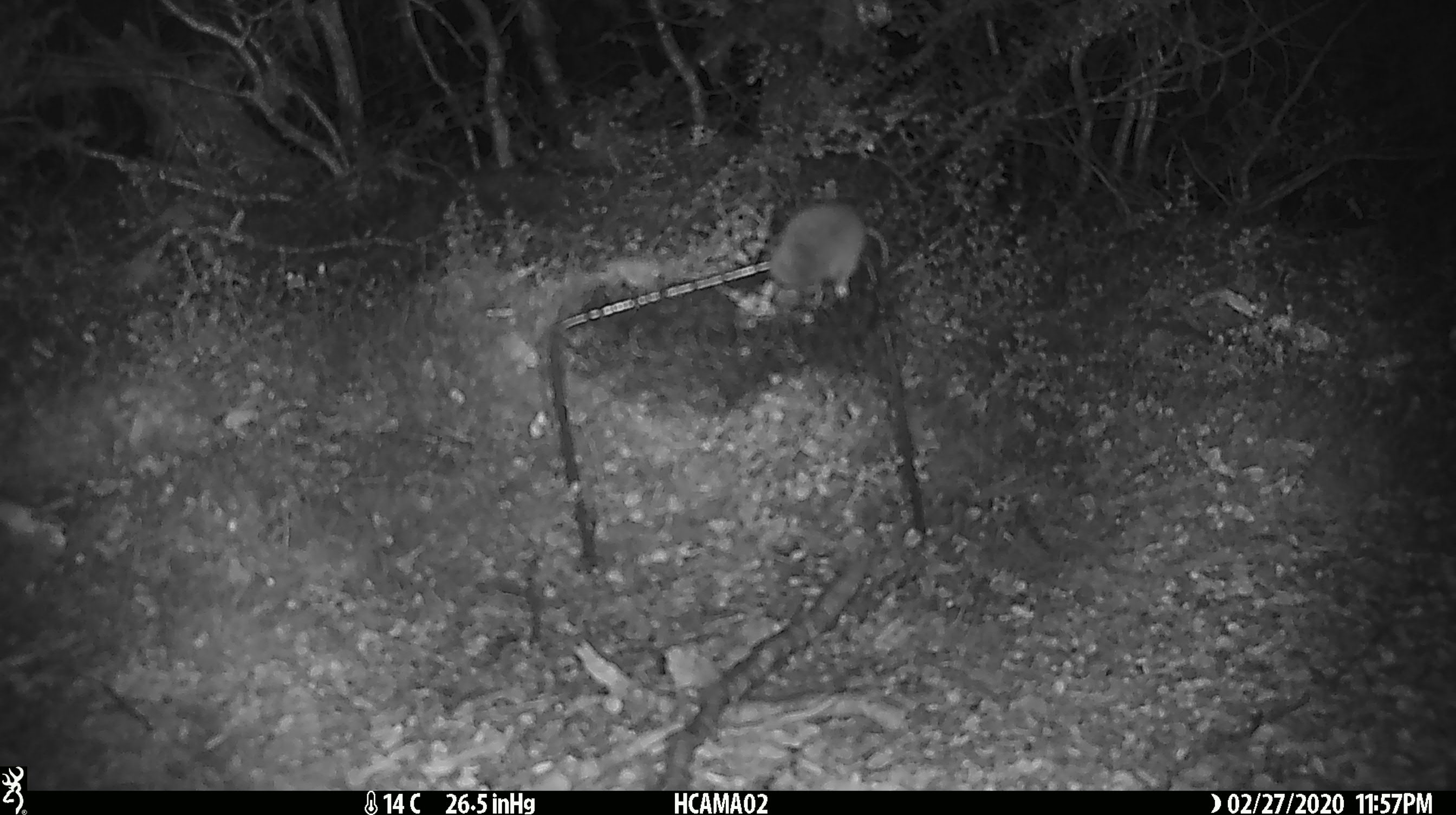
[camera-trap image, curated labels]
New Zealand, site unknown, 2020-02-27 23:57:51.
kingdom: Animalia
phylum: Chordata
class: Mammalia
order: Rodentia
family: Muridae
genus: Mus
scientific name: Mus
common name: mouse